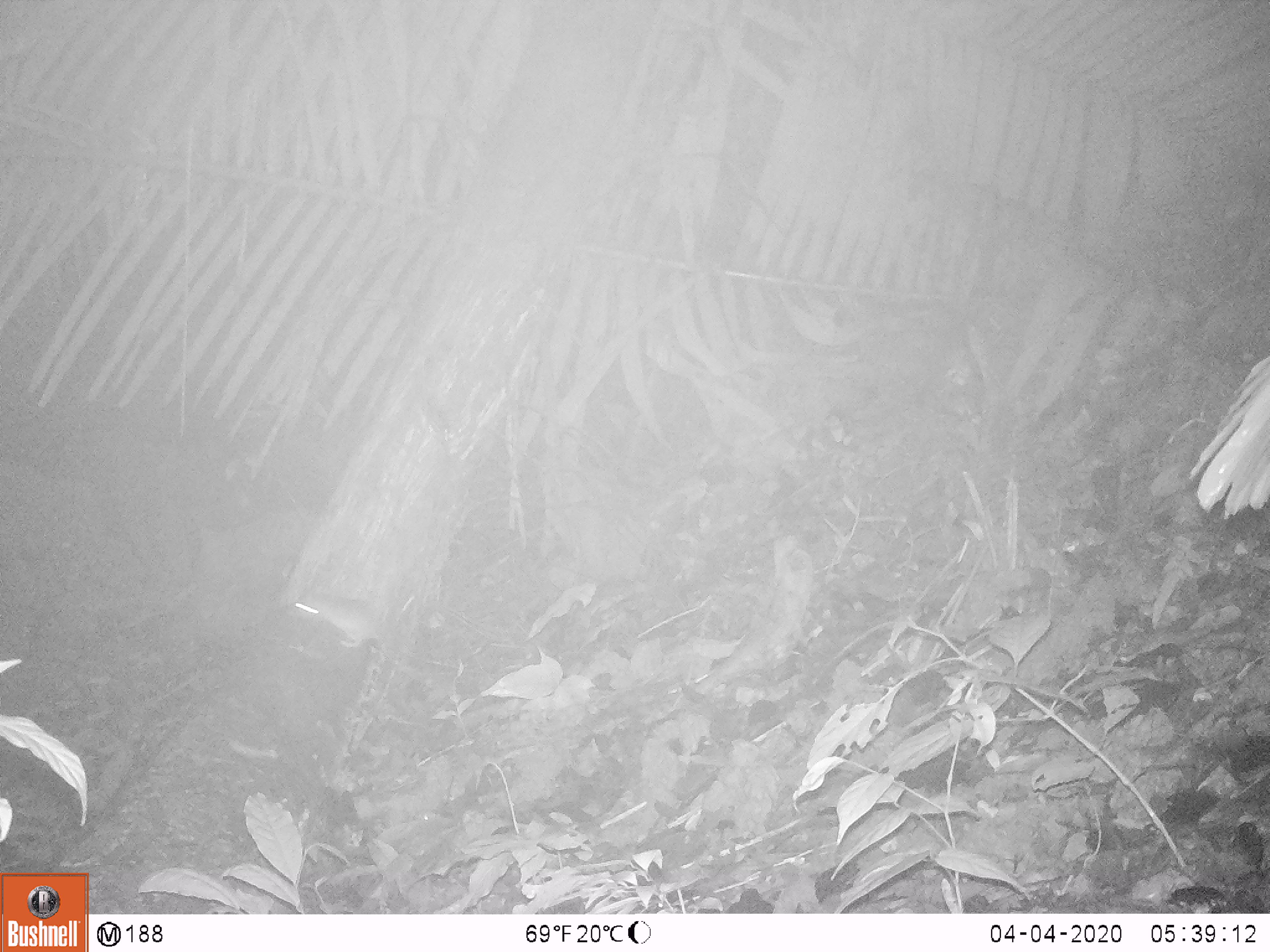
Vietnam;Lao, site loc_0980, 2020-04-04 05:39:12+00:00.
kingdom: Animalia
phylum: Chordata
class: Mammalia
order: Rodentia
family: Muridae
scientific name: Muridae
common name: old-world mice and rats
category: unidentified murid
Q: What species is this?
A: Unidentified murid (old-world mice and rats) (Muridae).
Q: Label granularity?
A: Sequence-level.